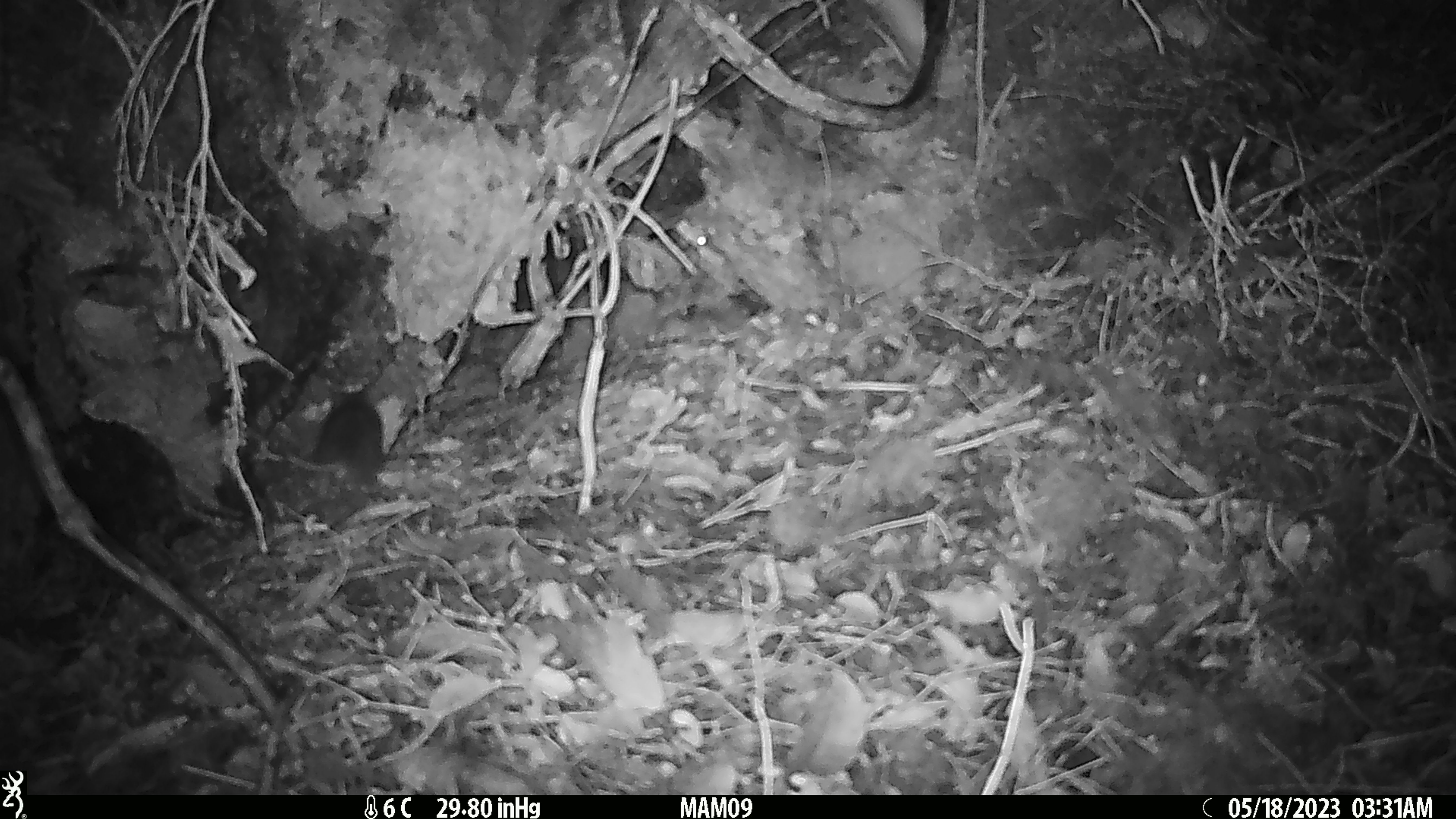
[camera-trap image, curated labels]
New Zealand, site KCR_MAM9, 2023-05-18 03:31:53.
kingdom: Animalia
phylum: Chordata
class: Mammalia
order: Rodentia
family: Muridae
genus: Rattus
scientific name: Rattus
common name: rat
Rat (Rattus).